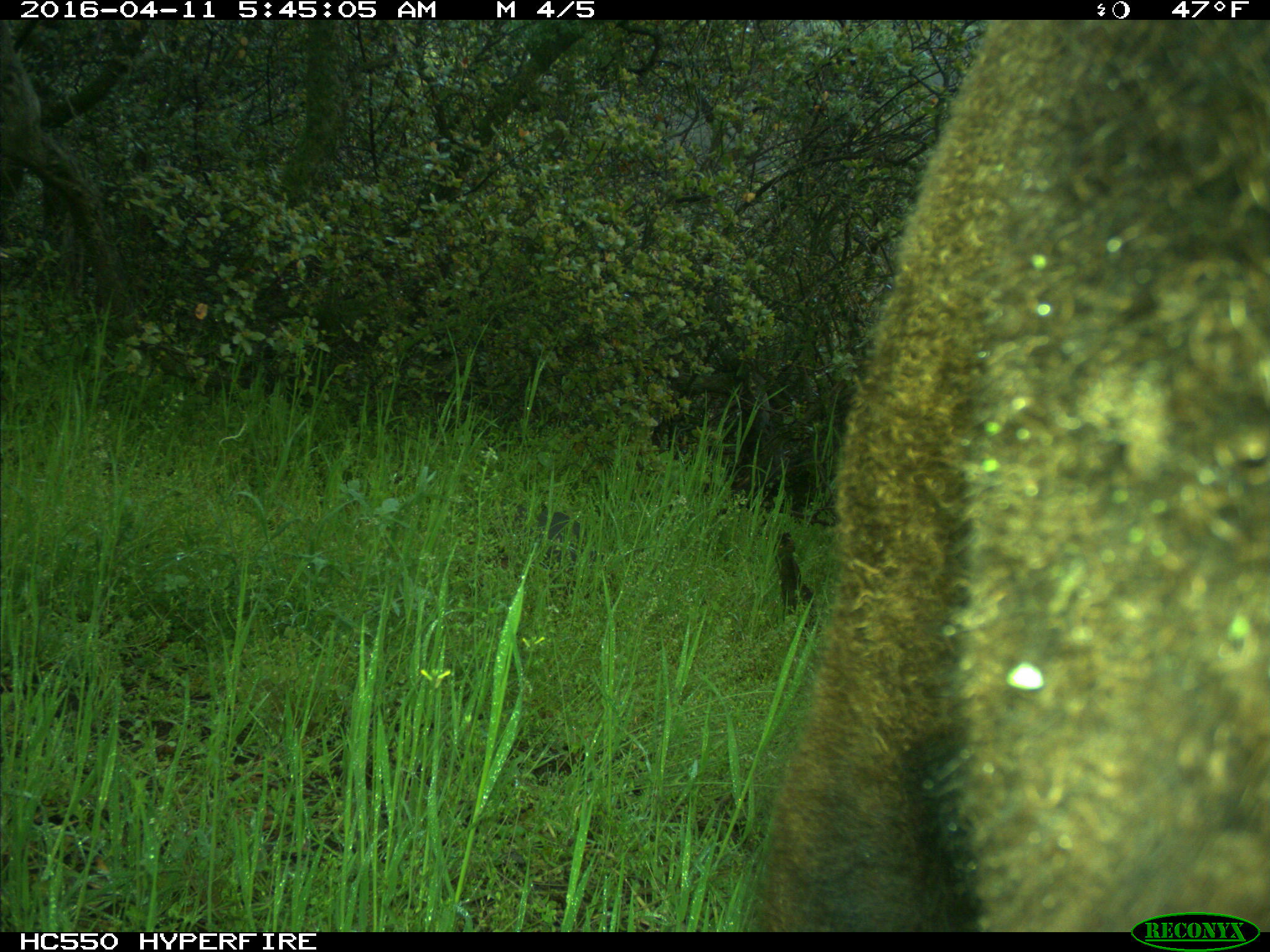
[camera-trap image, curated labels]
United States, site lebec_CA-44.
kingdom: Animalia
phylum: Chordata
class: Mammalia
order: Artiodactyla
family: Bovidae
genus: Bos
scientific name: Bos taurus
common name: domestic cow